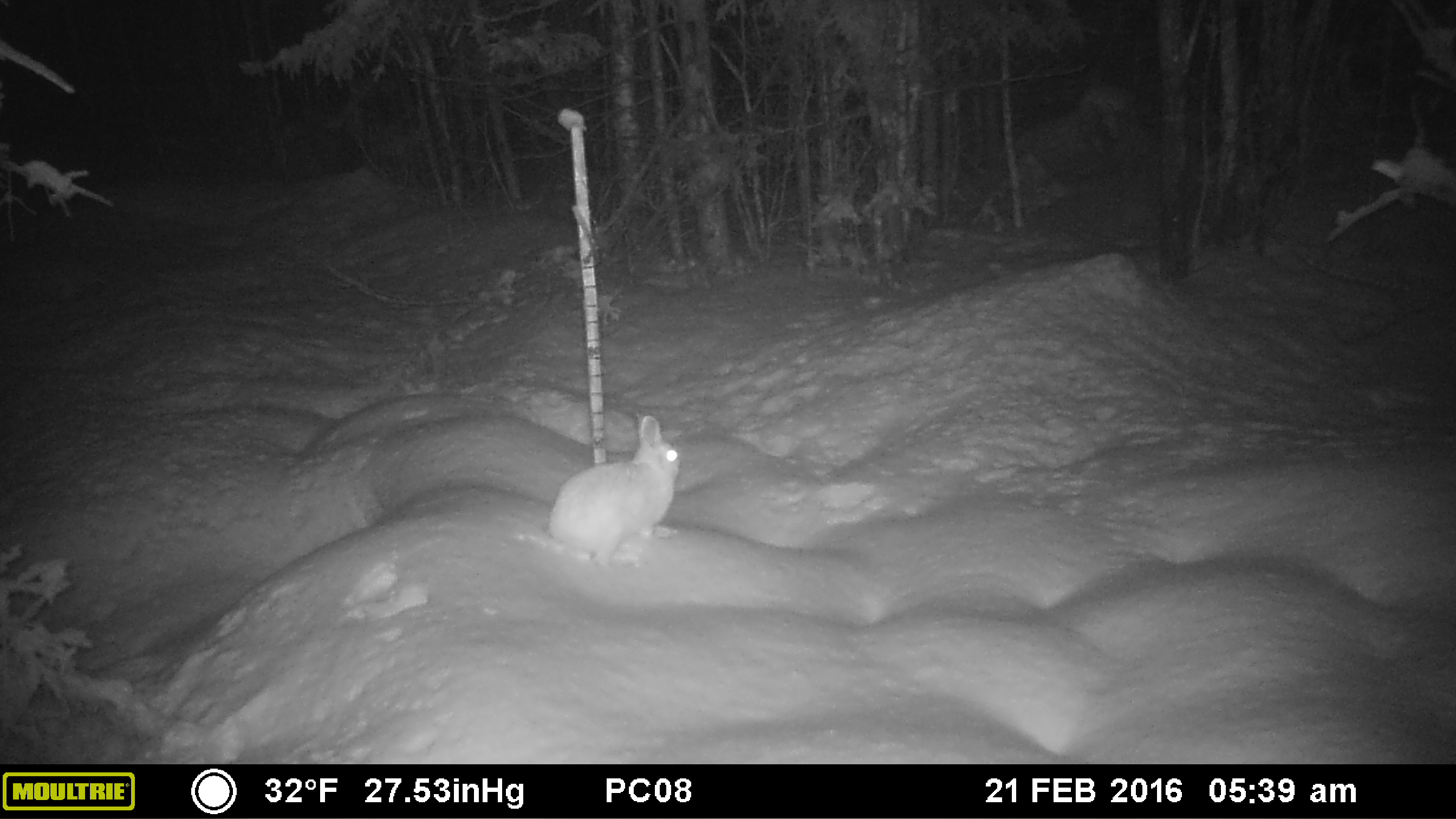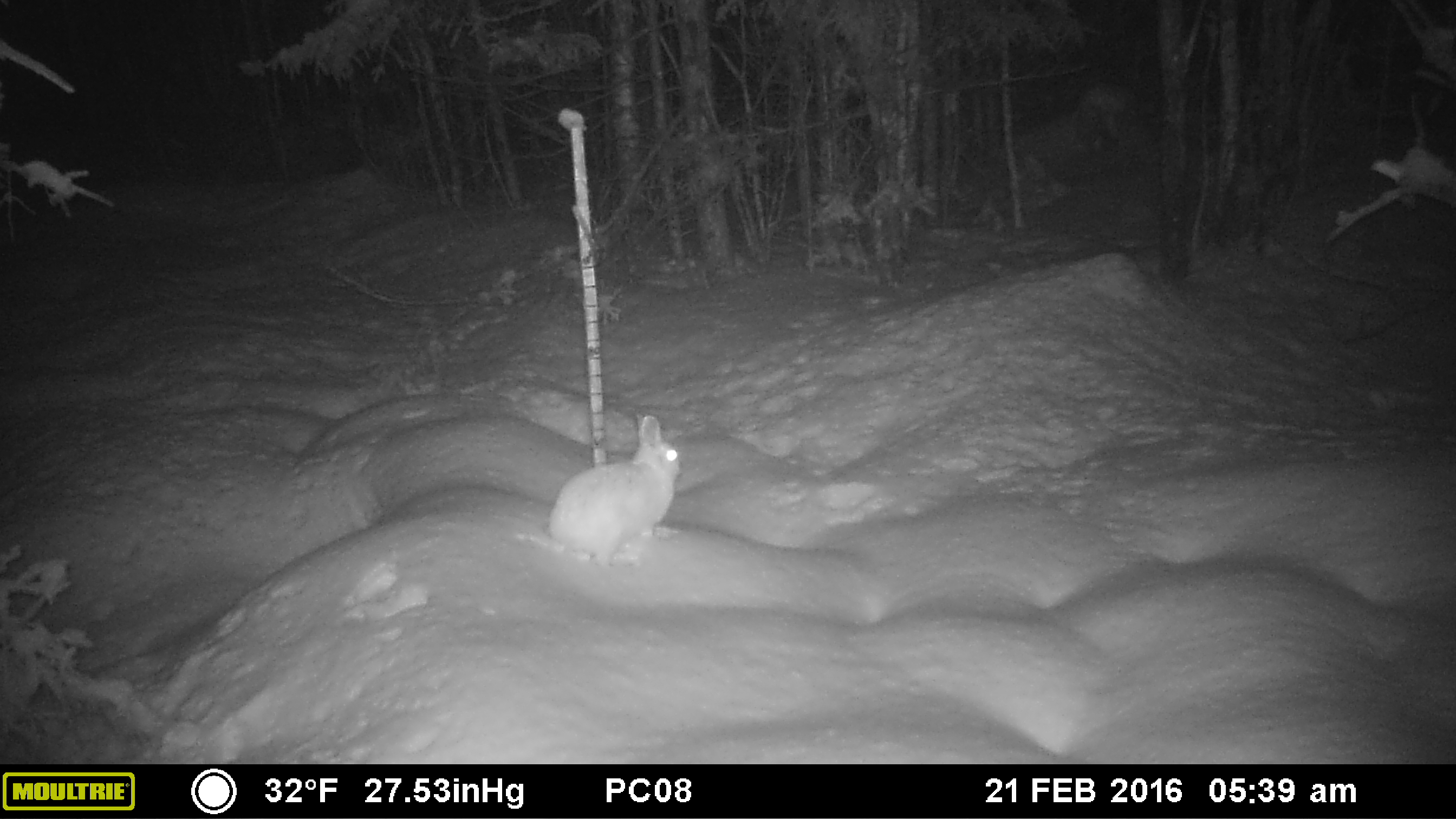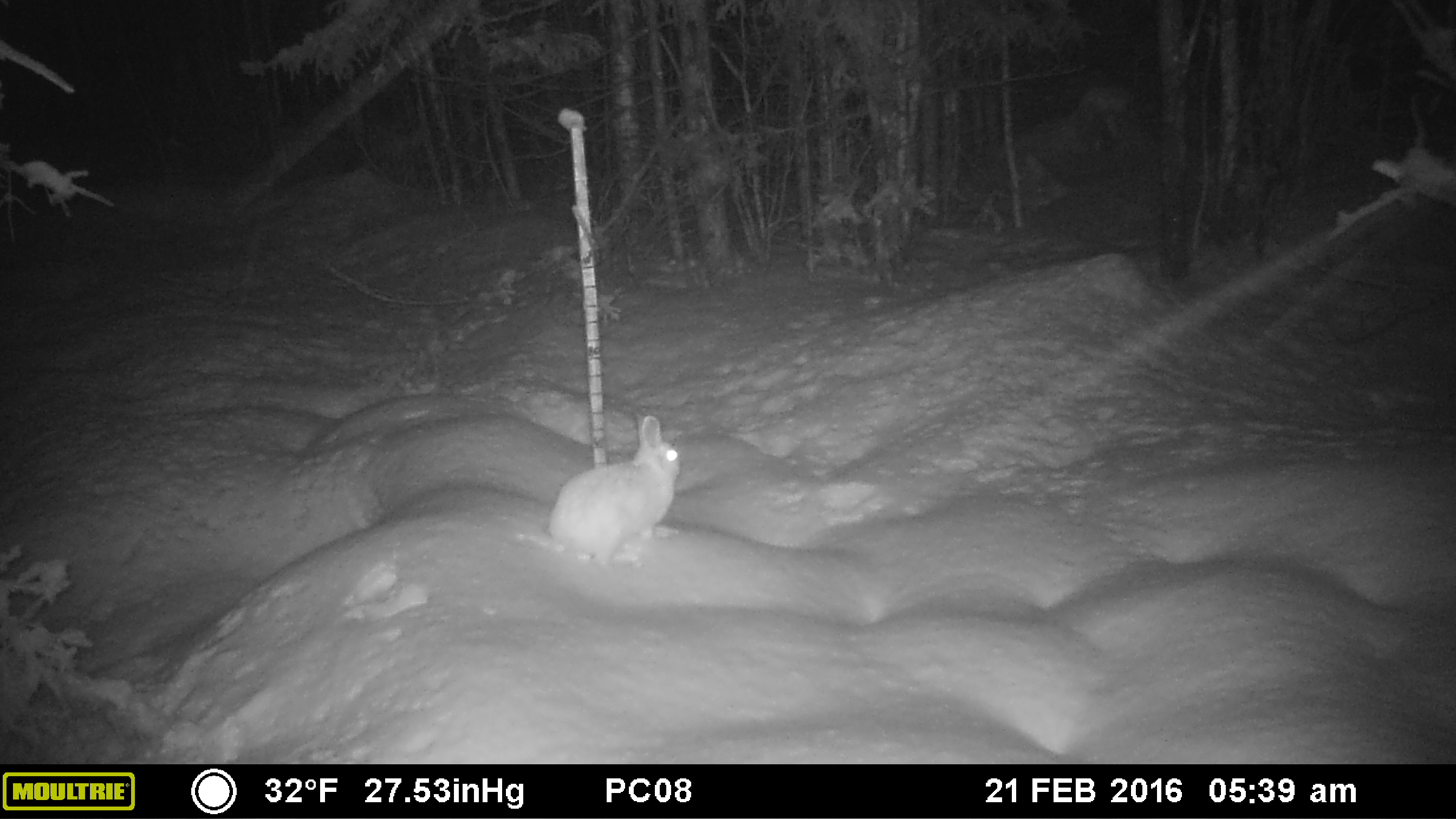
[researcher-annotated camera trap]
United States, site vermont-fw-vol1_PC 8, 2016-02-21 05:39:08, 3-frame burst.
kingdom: Animalia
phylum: Chordata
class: Mammalia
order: Lagomorpha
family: Leporidae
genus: Lepus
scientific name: Lepus americanus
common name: snowshoe hare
Snowshoe hare (Lepus americanus).